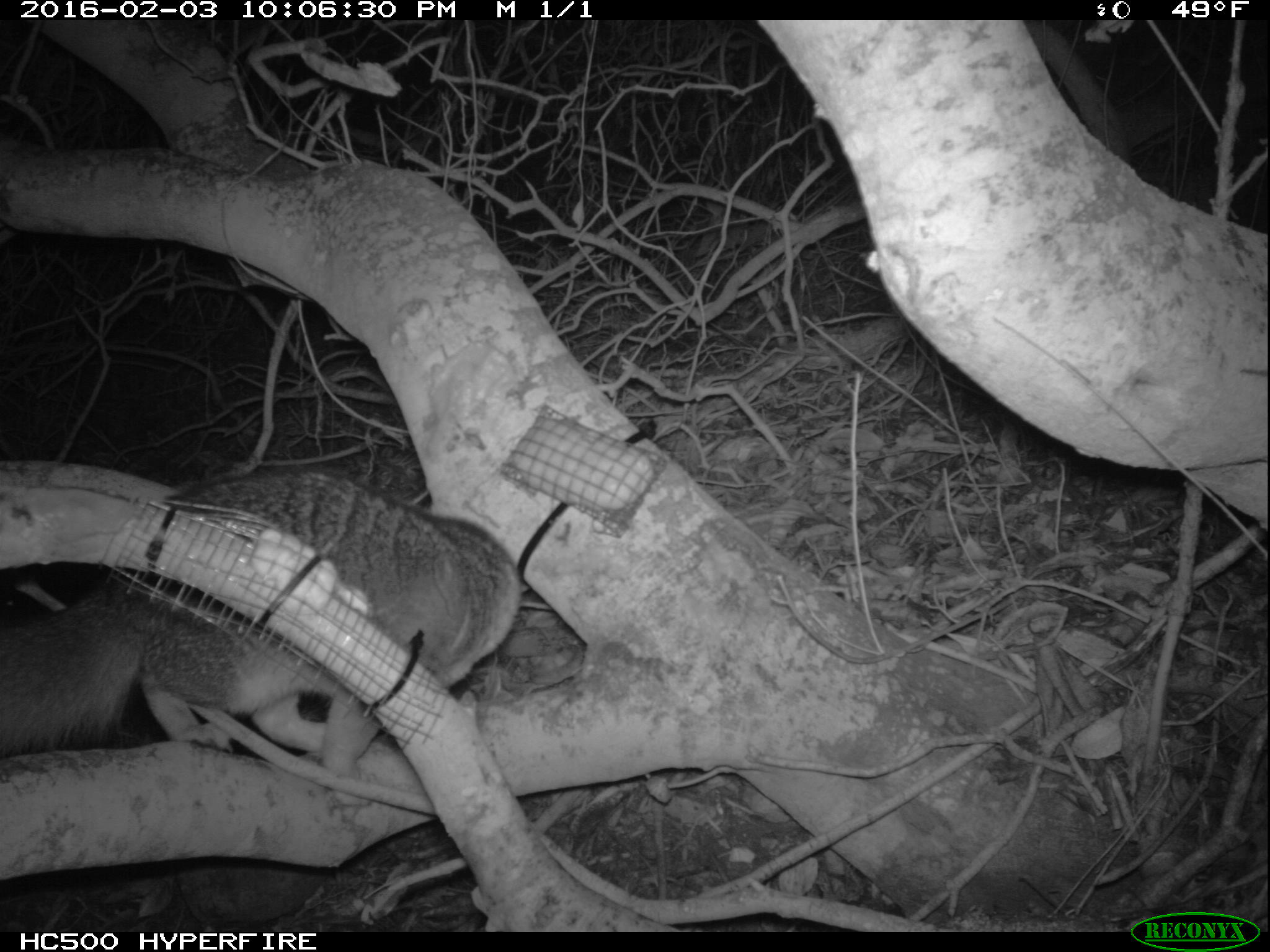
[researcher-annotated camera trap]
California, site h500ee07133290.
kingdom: Animalia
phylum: Chordata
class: Mammalia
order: Carnivora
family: Canidae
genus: Urocyon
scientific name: Urocyon littoralis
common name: island fox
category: fox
Fox (island fox) (Urocyon littoralis).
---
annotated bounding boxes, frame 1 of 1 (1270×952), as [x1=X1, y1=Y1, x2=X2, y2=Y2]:
fox: [x1=0, y1=467, x2=520, y2=806]